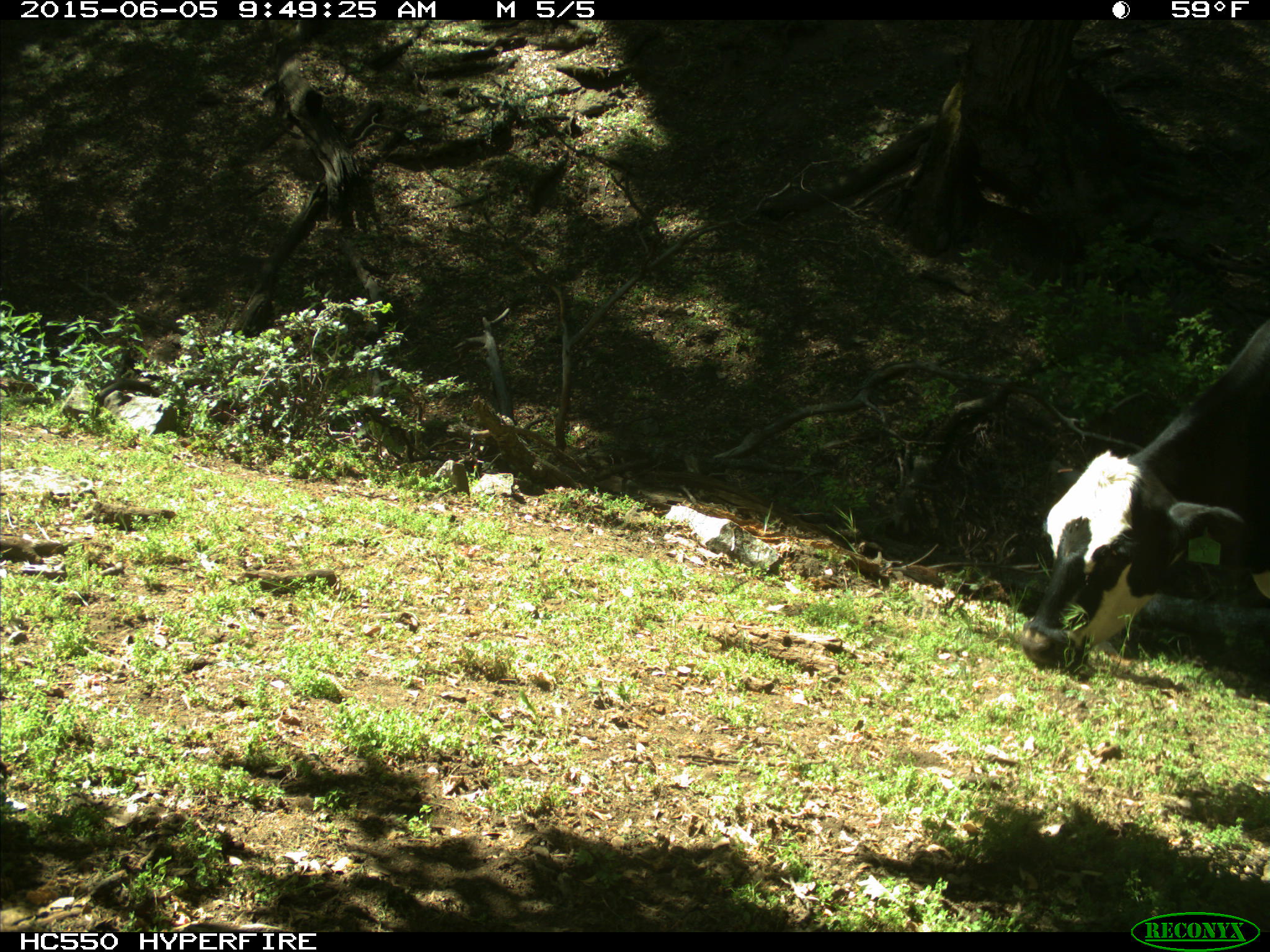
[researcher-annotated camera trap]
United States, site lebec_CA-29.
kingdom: Animalia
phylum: Chordata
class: Mammalia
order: Artiodactyla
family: Bovidae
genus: Bos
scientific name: Bos taurus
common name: domestic cow